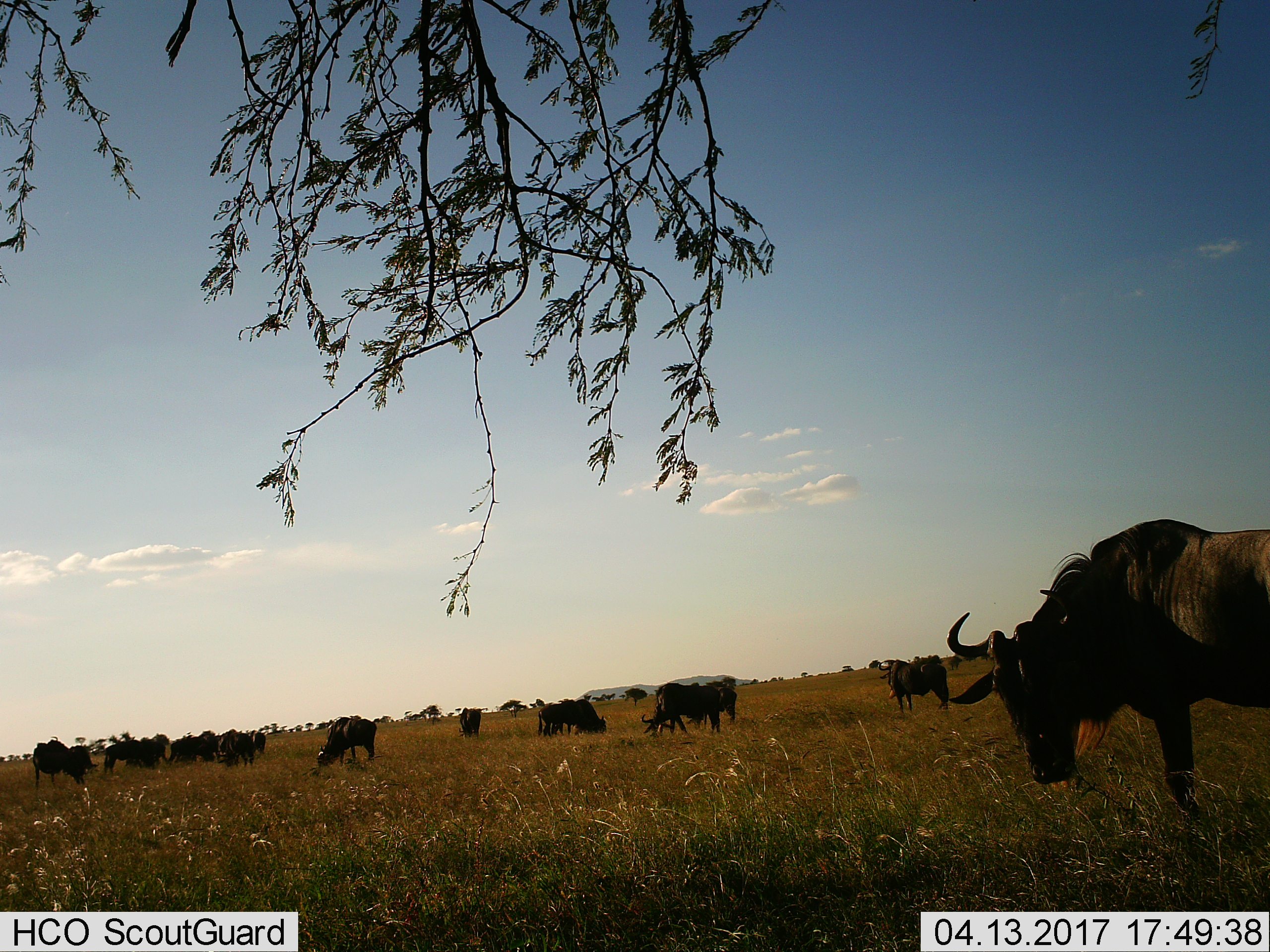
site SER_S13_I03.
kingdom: Animalia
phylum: Chordata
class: Mammalia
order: Artiodactyla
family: Bovidae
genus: Connochaetes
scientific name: Connochaetes taurinus taurinus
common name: blue wildebeest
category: wildebeestblue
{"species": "wildebeestblue (blue wildebeest) (Connochaetes taurinus taurinus)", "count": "11-50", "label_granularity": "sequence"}